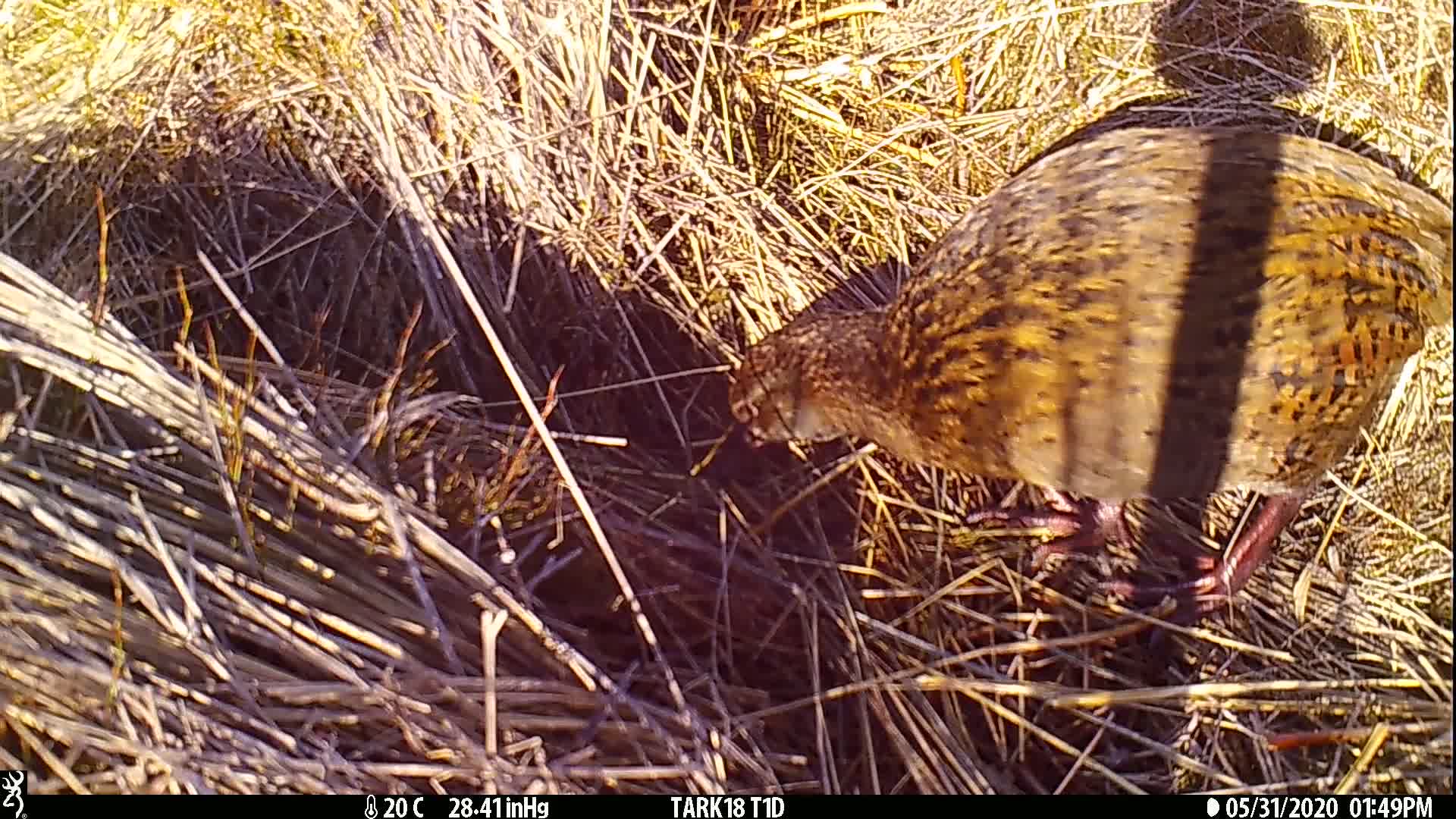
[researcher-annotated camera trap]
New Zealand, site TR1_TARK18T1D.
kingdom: Animalia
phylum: Chordata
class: Aves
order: Gruiformes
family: Rallidae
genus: Gallirallus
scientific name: Gallirallus australis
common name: weka